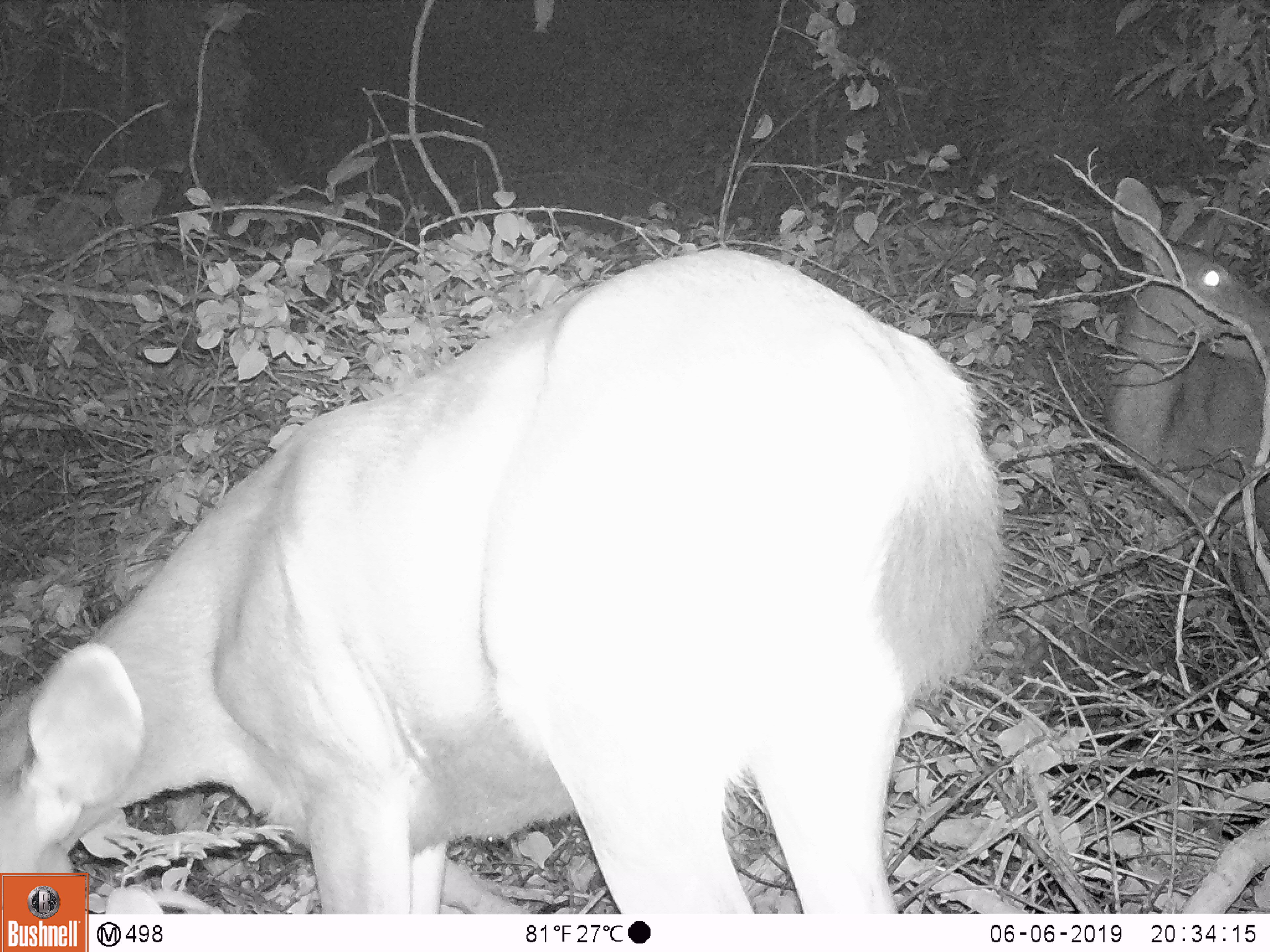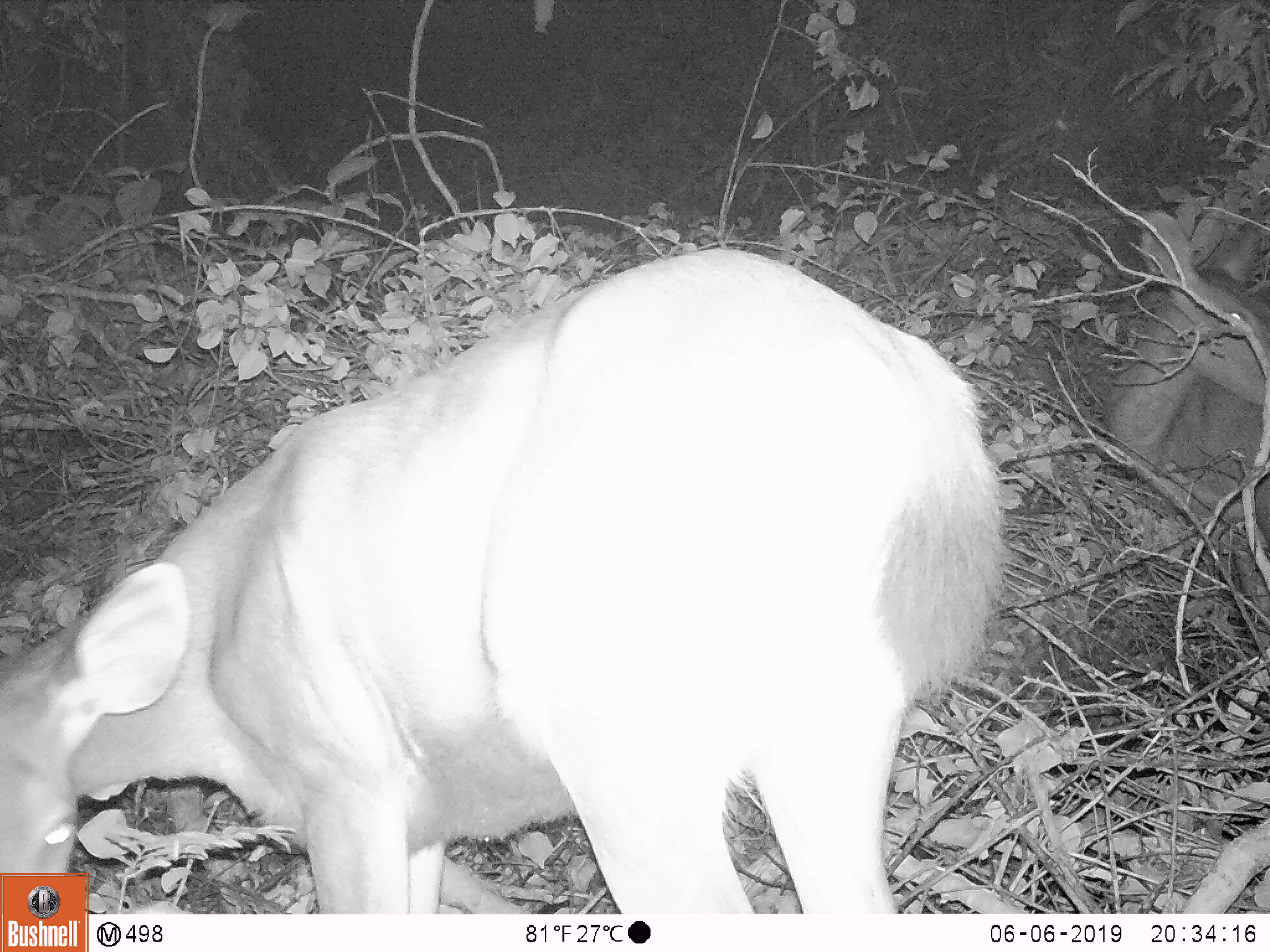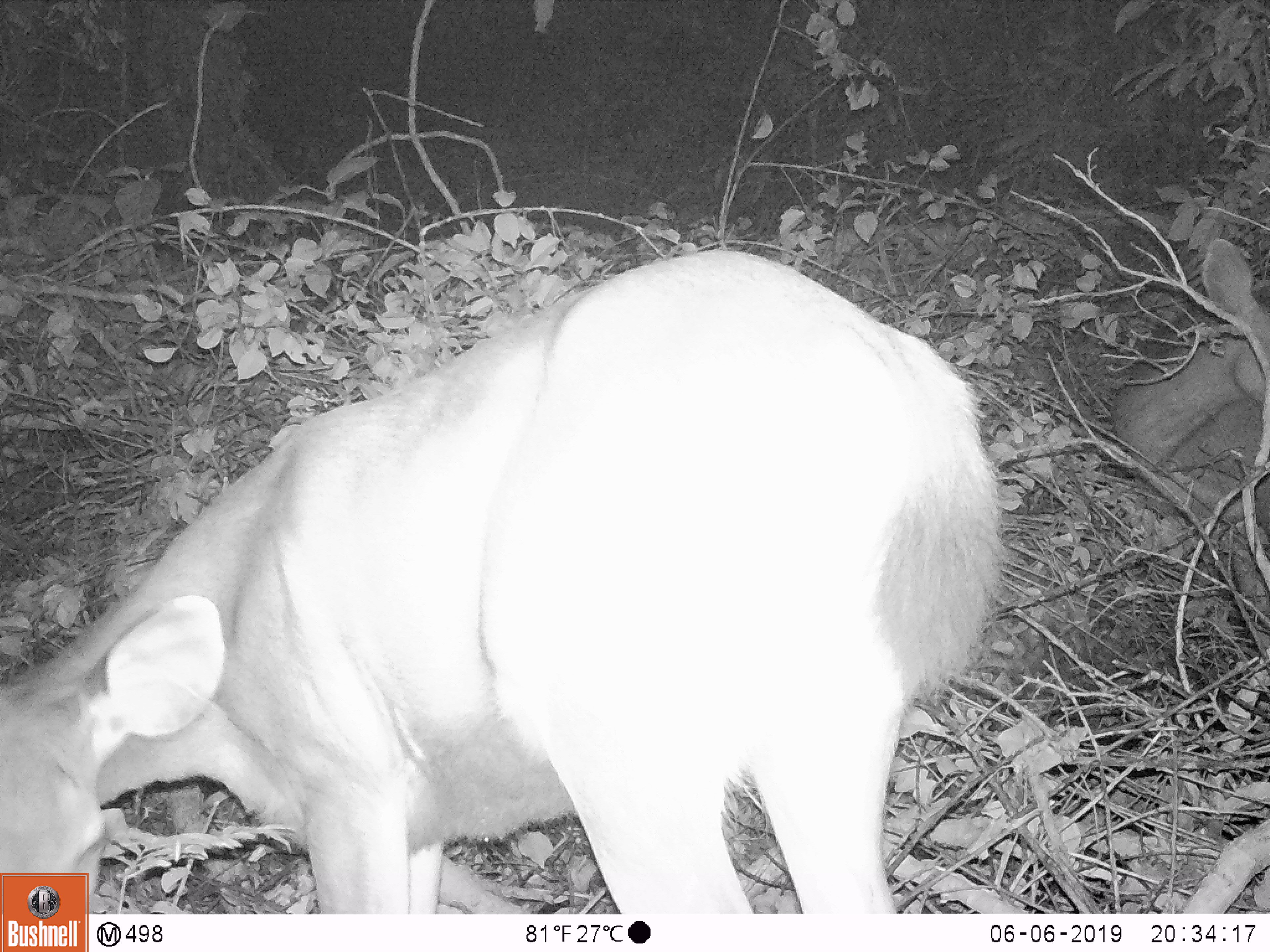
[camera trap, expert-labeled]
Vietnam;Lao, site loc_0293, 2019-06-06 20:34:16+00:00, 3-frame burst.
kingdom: Animalia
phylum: Chordata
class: Mammalia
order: Artiodactyla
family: Cervidae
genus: Rusa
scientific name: Rusa unicolor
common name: sambar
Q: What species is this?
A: Sambar (Rusa unicolor).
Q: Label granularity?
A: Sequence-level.